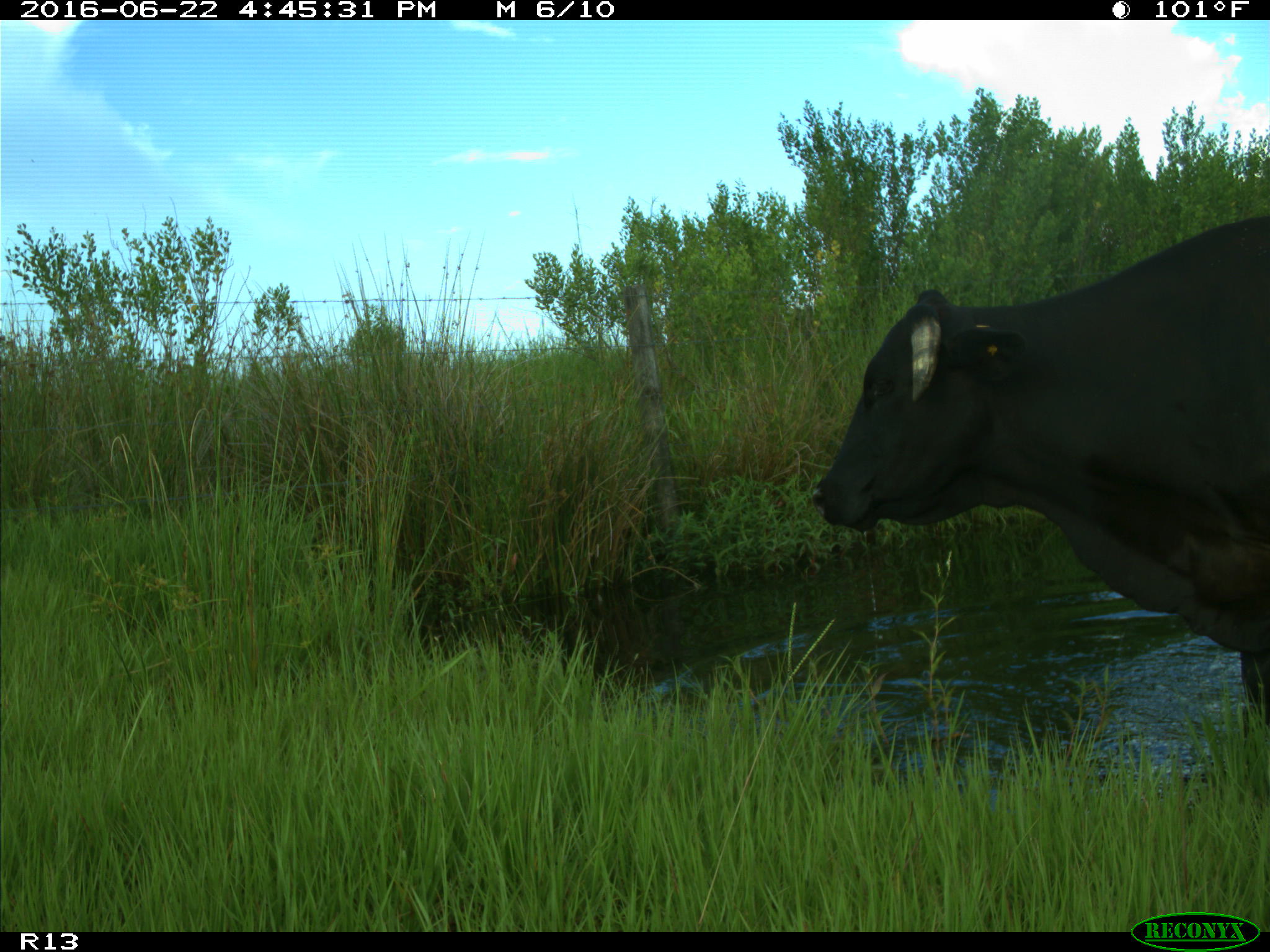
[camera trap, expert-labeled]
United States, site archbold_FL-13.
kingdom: Animalia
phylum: Chordata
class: Mammalia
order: Artiodactyla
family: Bovidae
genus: Bos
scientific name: Bos taurus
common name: domestic cow